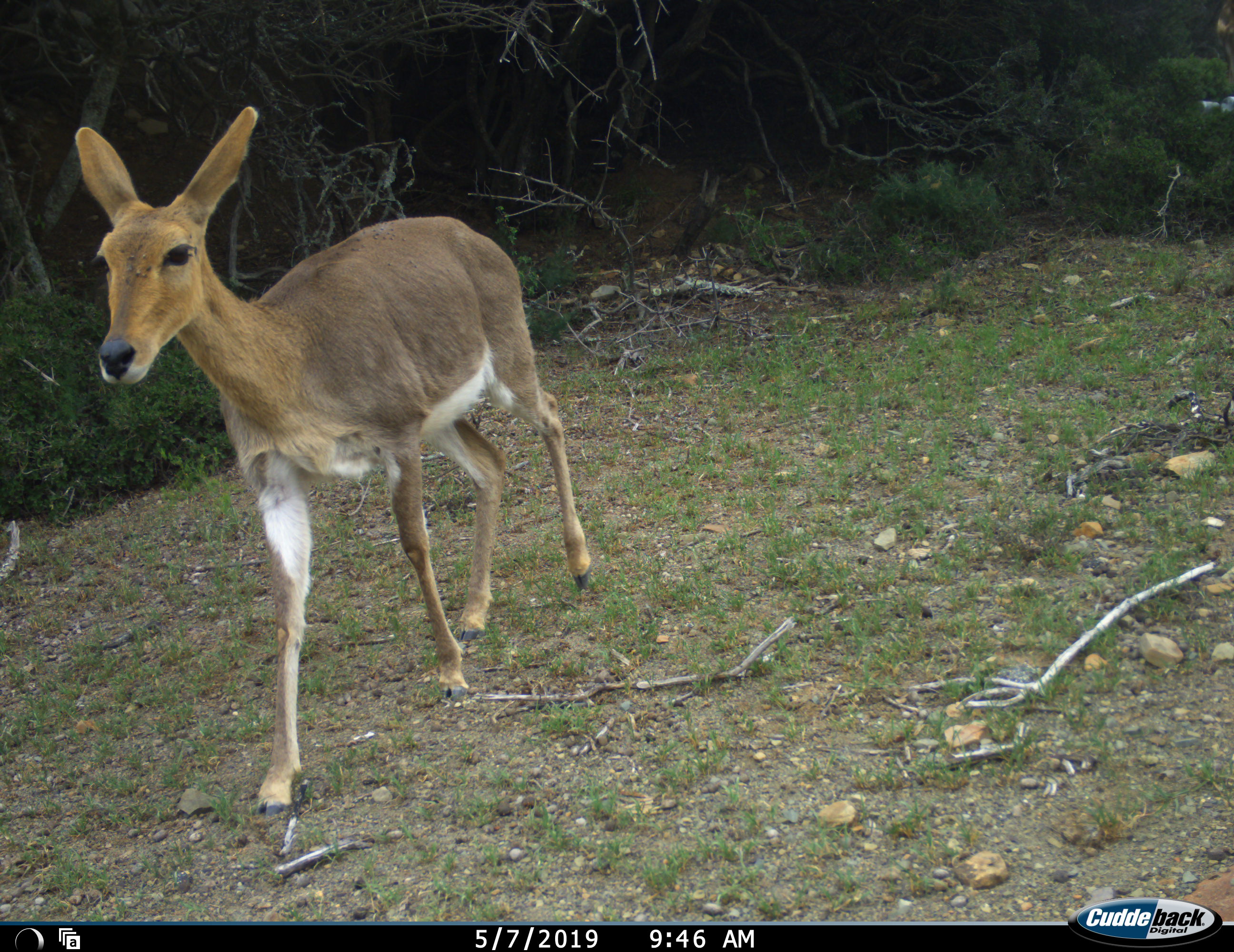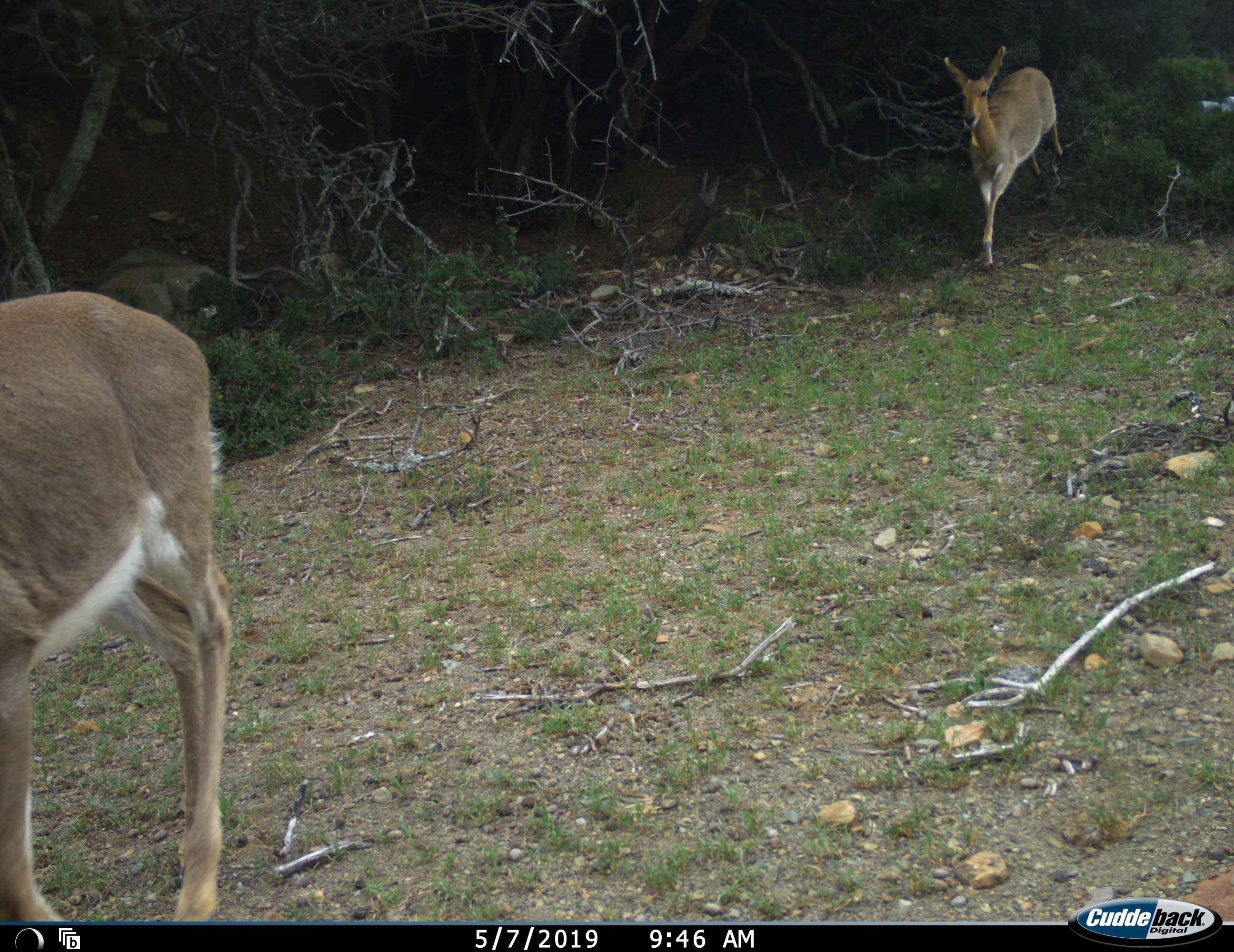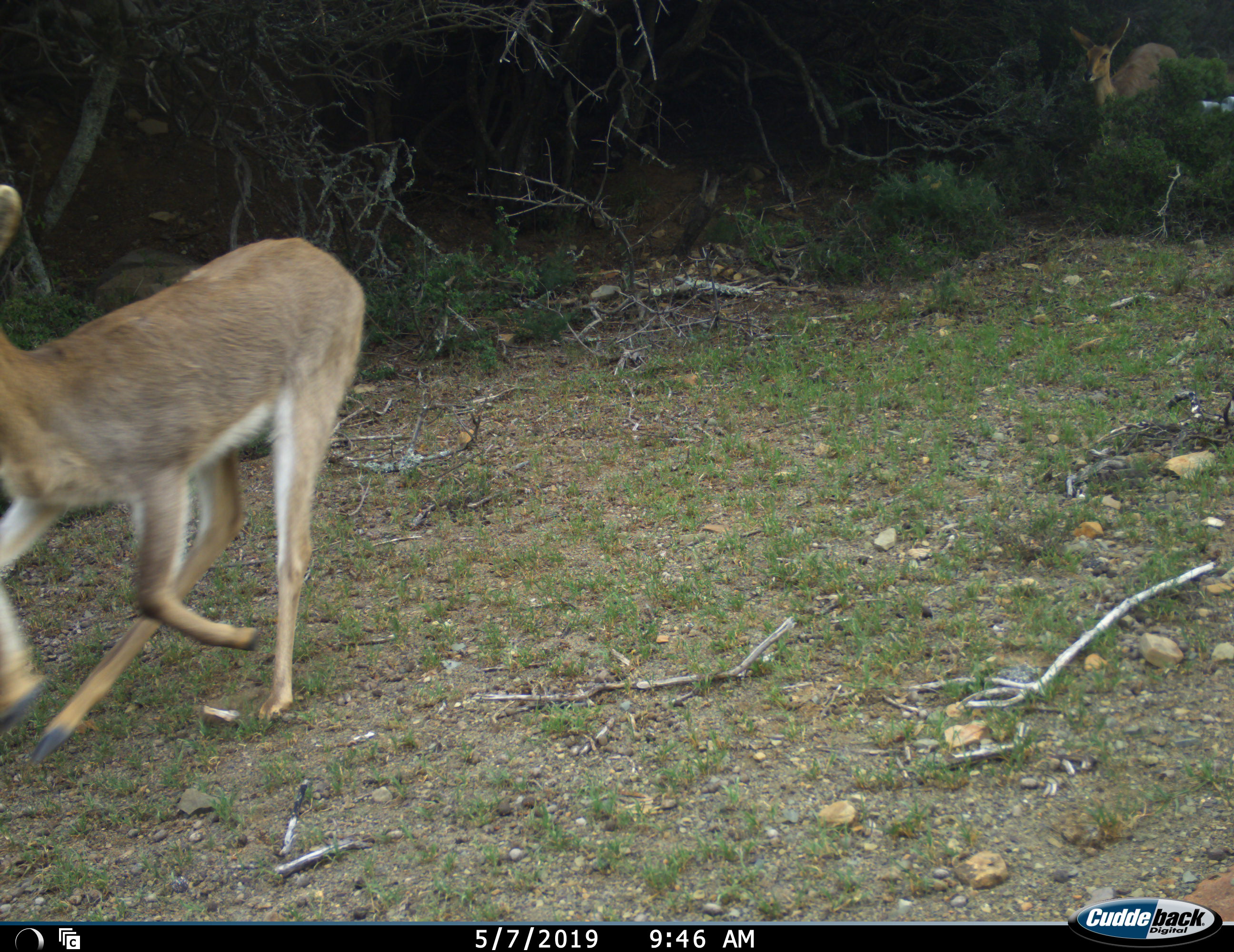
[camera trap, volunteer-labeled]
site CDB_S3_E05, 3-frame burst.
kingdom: Animalia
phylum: Chordata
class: Mammalia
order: Artiodactyla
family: Bovidae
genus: Redunca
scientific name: Redunca fulvorufula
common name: mountain reedbuck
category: reedbuckmountain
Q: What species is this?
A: Reedbuckmountain (mountain reedbuck) (Redunca fulvorufula).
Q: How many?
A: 3.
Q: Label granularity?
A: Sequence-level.